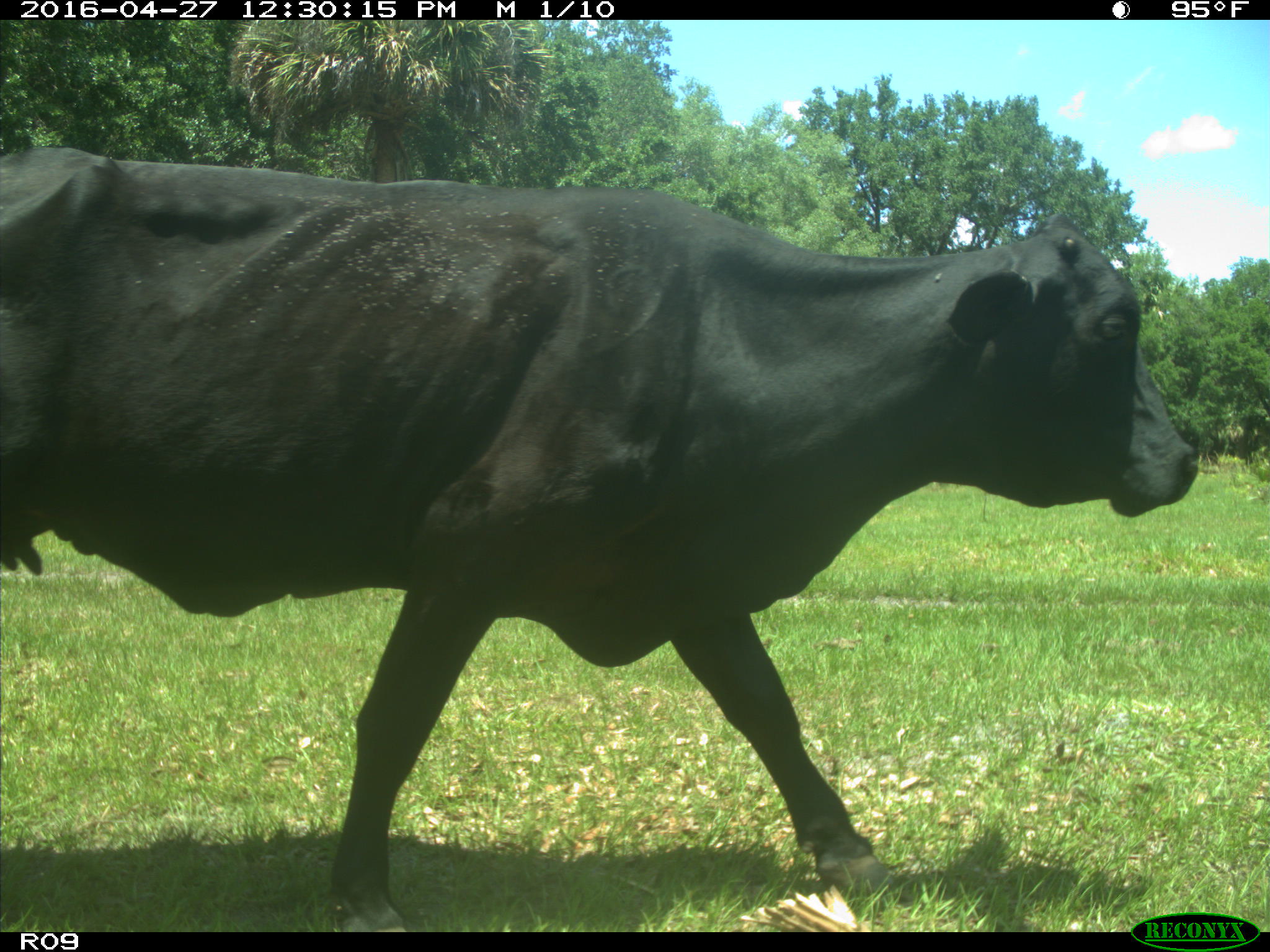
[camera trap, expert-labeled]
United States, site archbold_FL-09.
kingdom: Animalia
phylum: Chordata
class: Mammalia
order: Artiodactyla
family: Bovidae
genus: Bos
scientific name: Bos taurus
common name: domestic cow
Bos taurus (domestic cow).